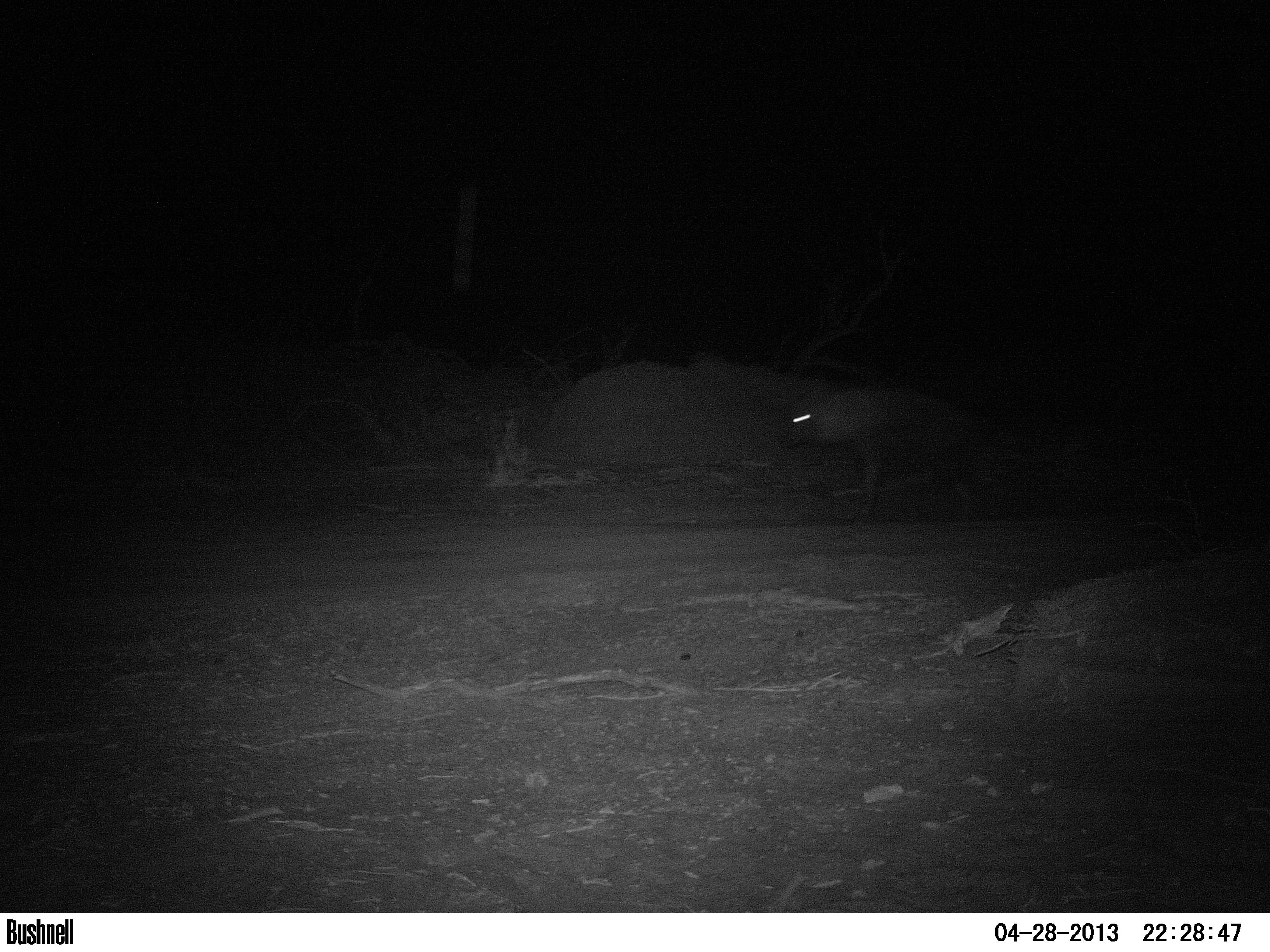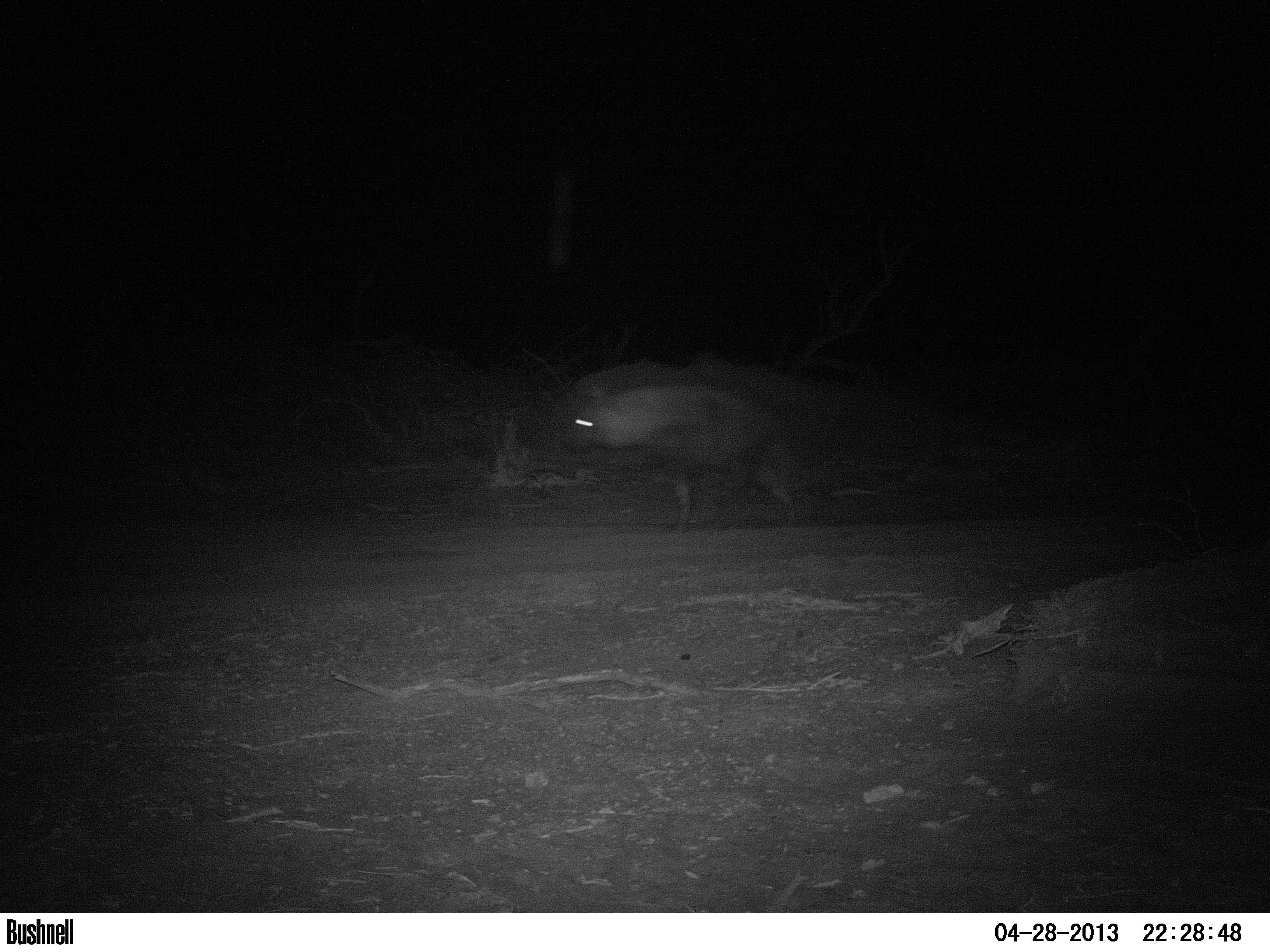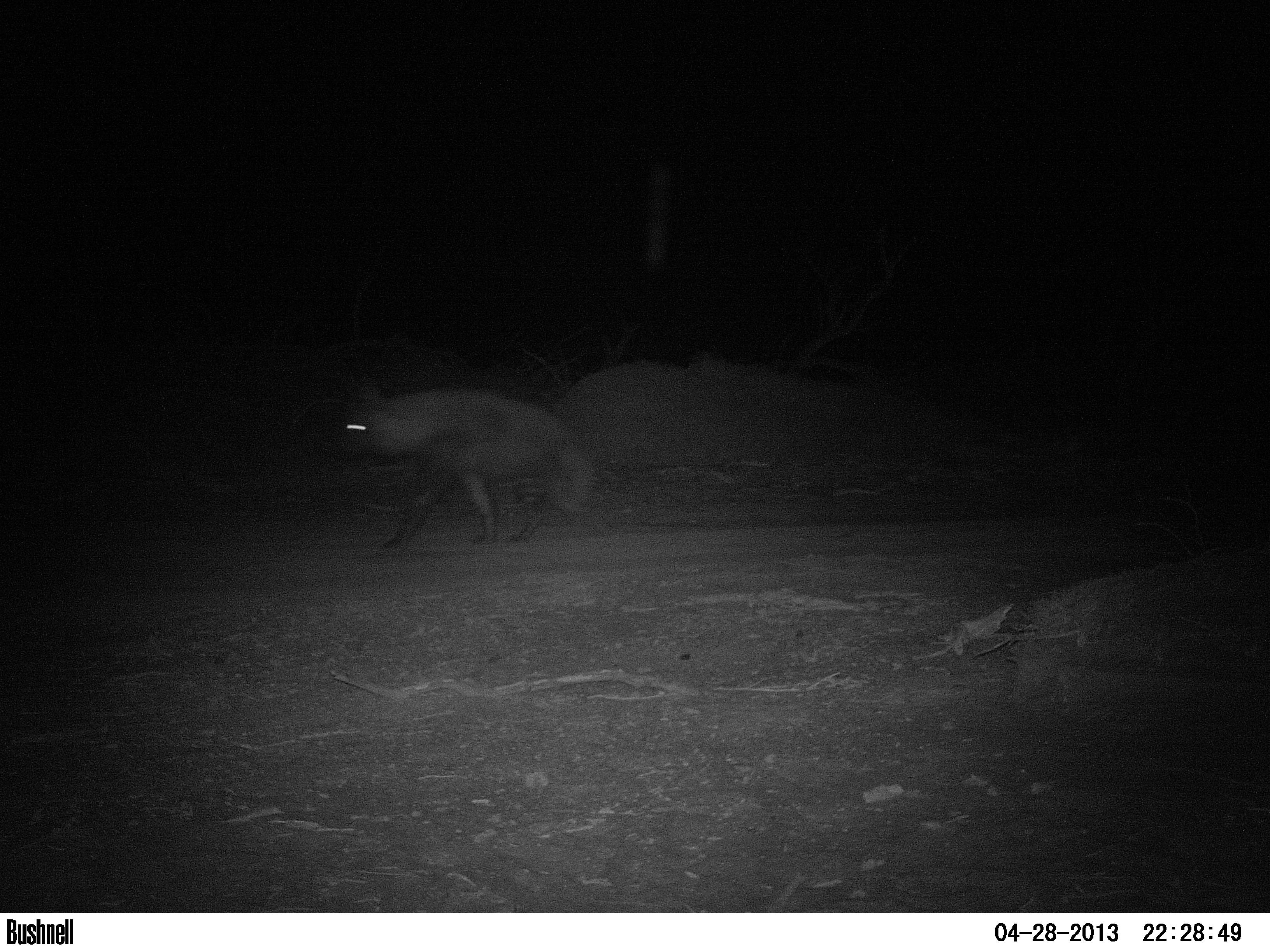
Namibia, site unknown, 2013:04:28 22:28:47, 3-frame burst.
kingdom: Animalia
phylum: Chordata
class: Mammalia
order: Carnivora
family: Hyaenidae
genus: Parahyaena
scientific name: Parahyaena brunnea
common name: brown hyena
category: hyaena brunnea